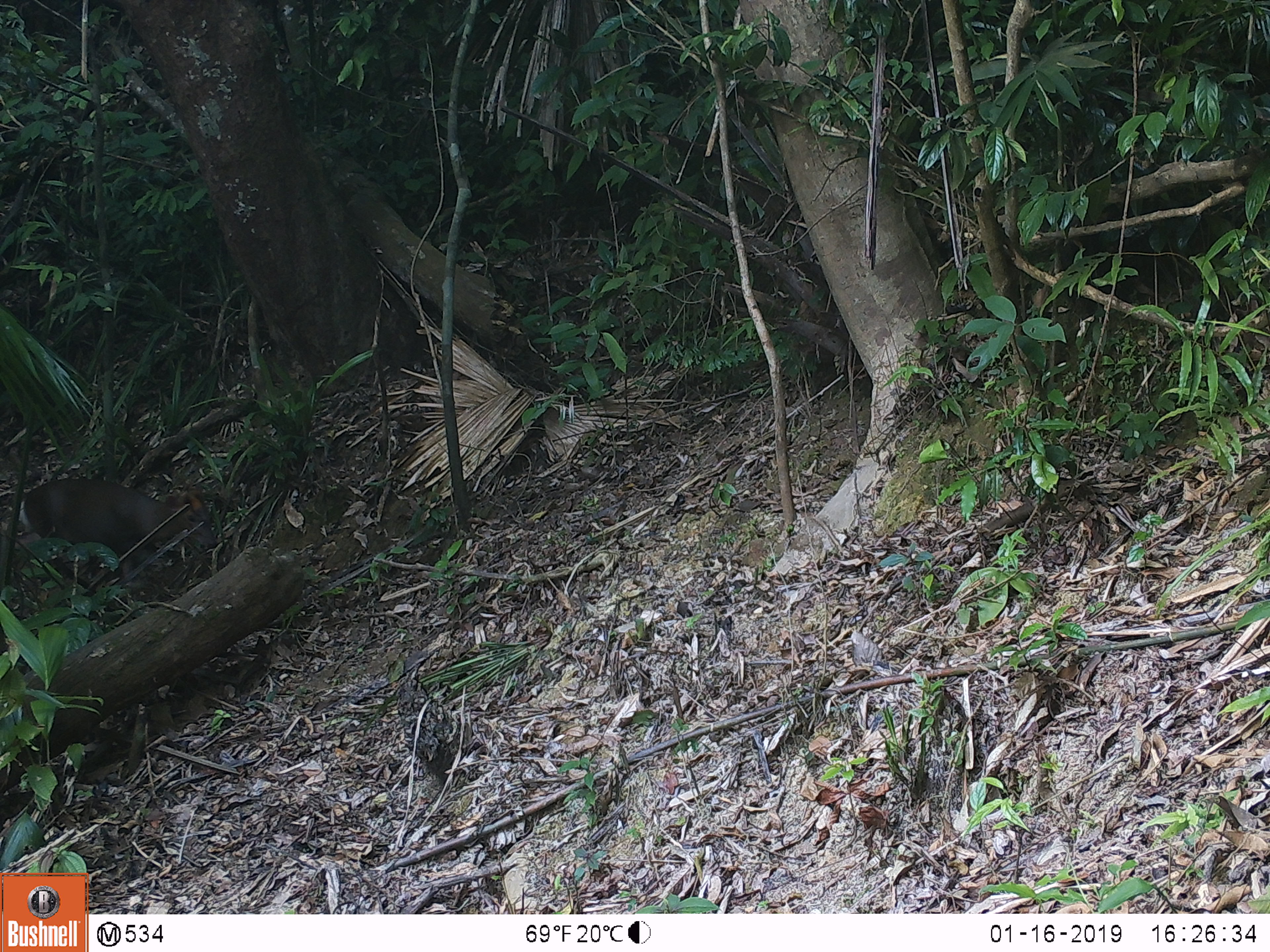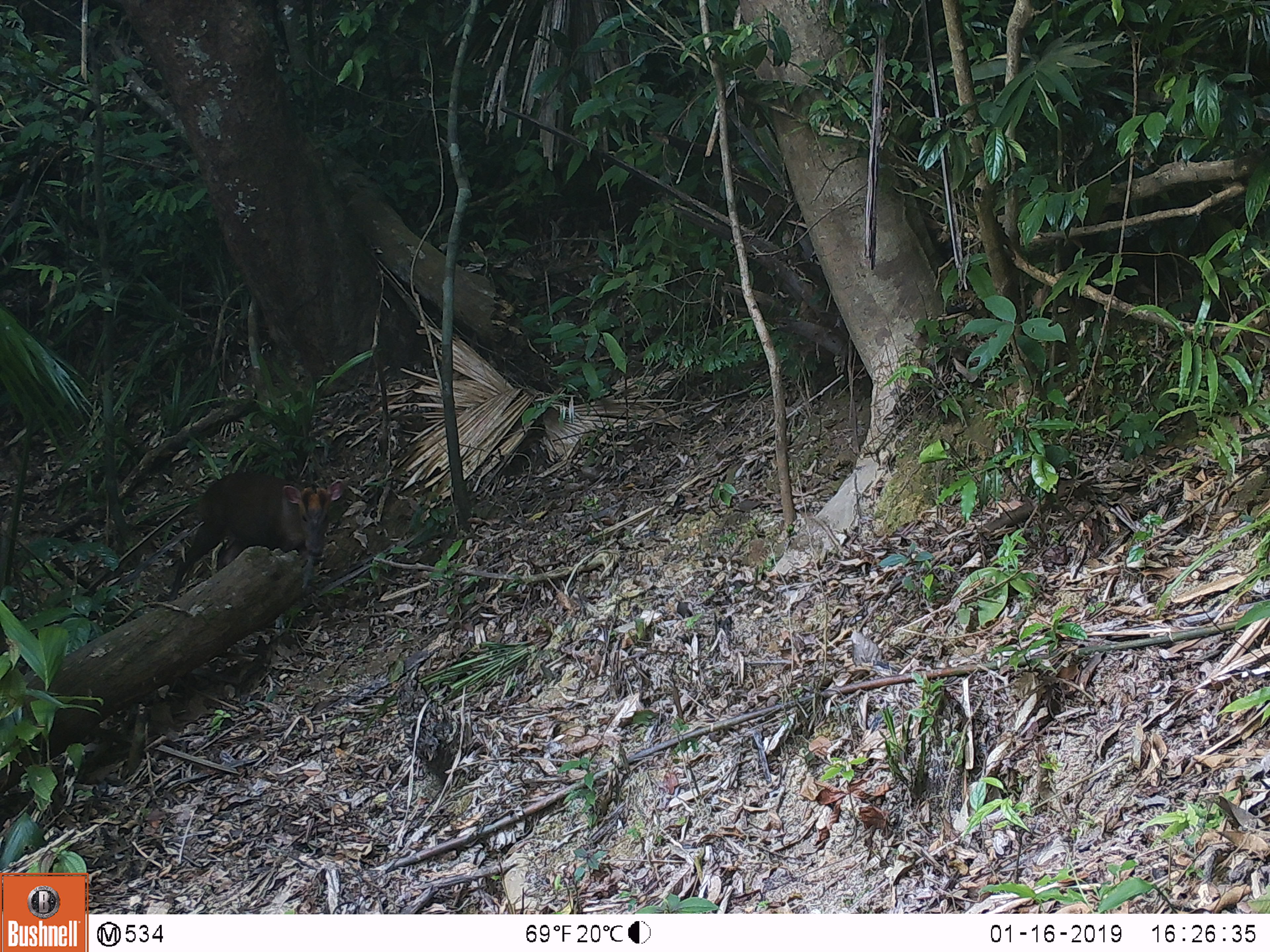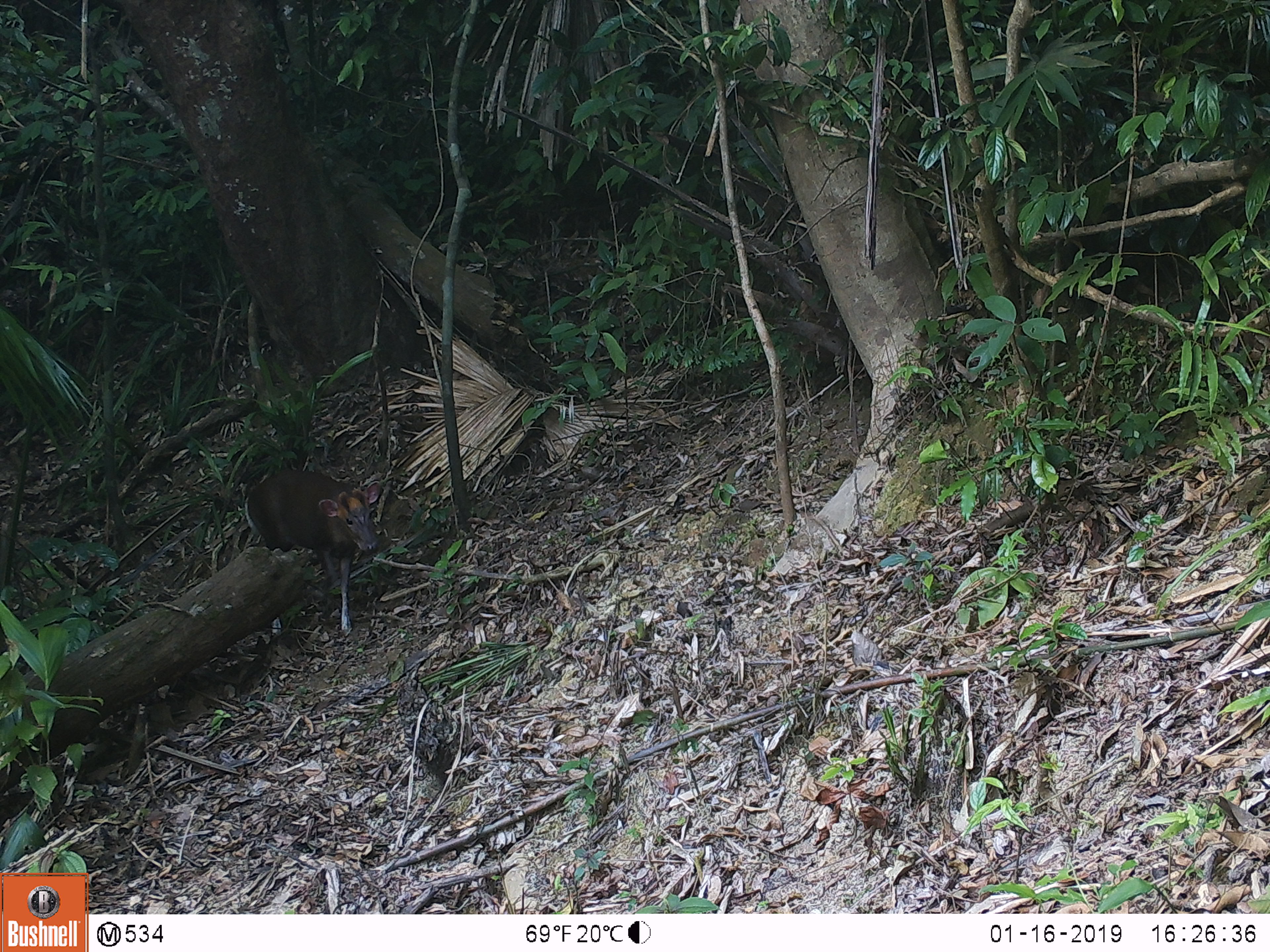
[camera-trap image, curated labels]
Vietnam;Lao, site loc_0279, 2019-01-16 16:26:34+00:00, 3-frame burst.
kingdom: Animalia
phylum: Chordata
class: Mammalia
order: Artiodactyla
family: Cervidae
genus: Muntiacus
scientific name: Muntiacus rooseveltorum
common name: roosevelt's muntjac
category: roosevelts muntjac group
Roosevelts muntjac group (roosevelt's muntjac) (Muntiacus rooseveltorum). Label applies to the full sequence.